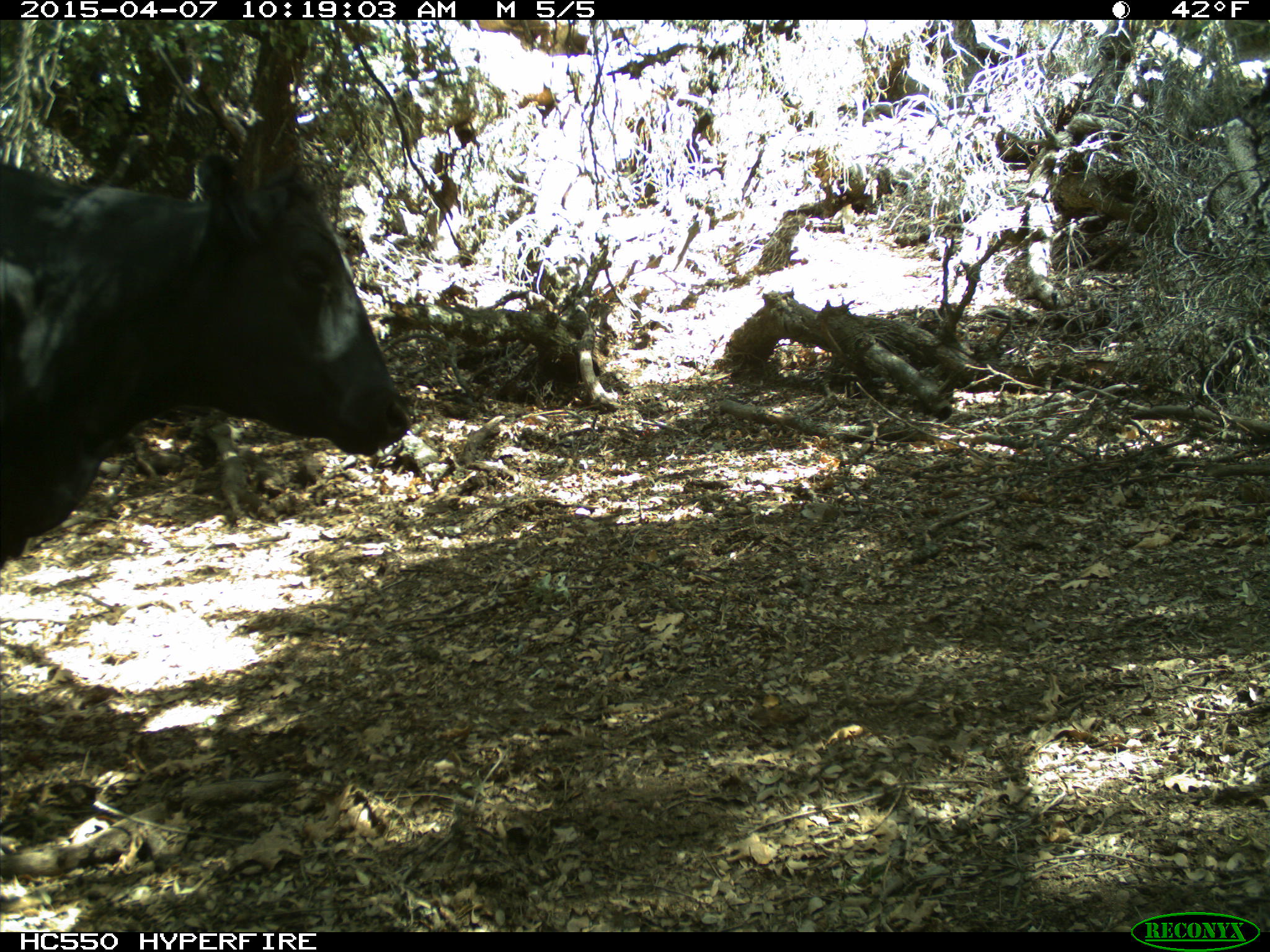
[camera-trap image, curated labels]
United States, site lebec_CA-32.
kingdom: Animalia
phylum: Chordata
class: Mammalia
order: Artiodactyla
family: Bovidae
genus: Bos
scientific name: Bos taurus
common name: domestic cow